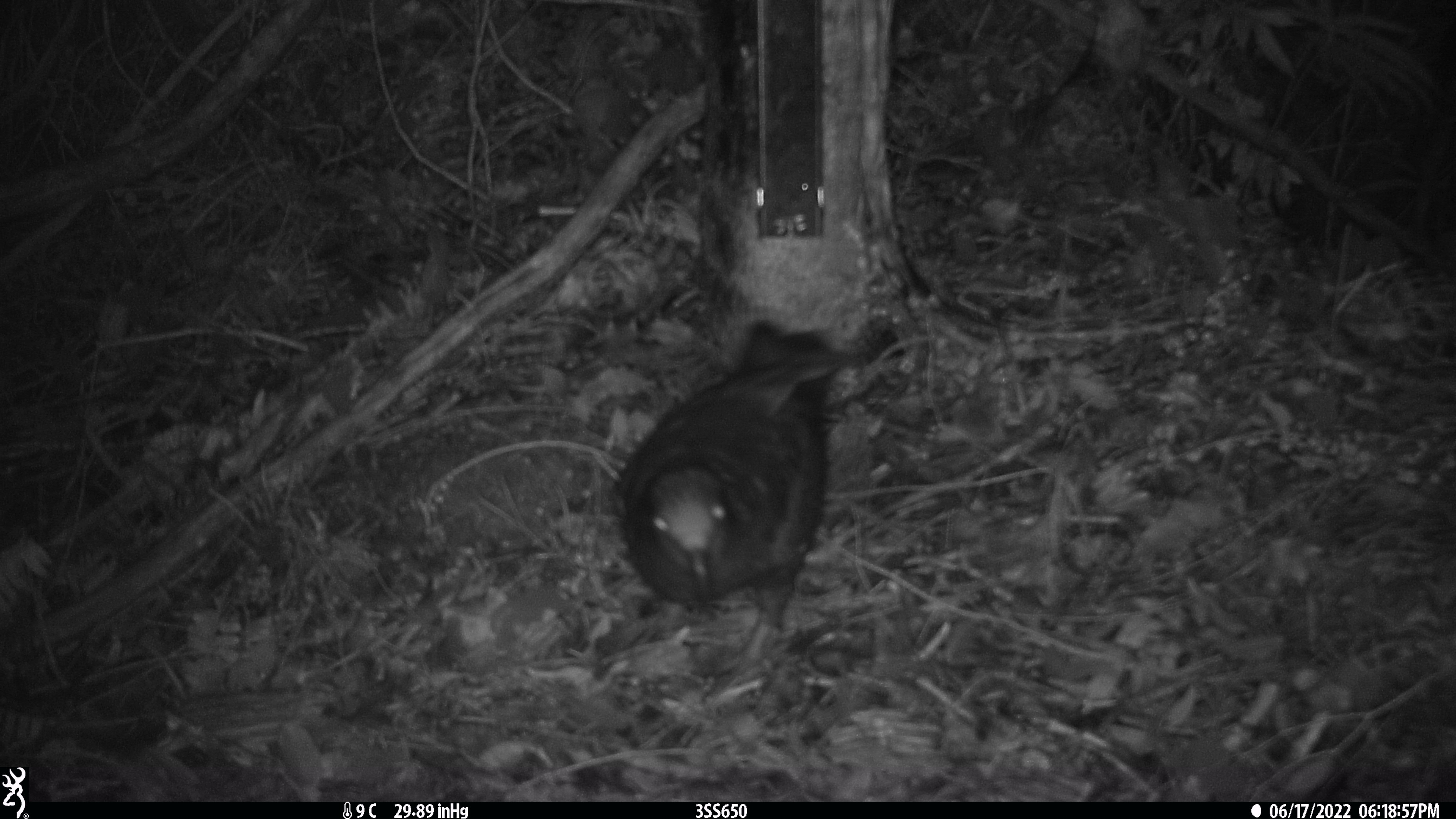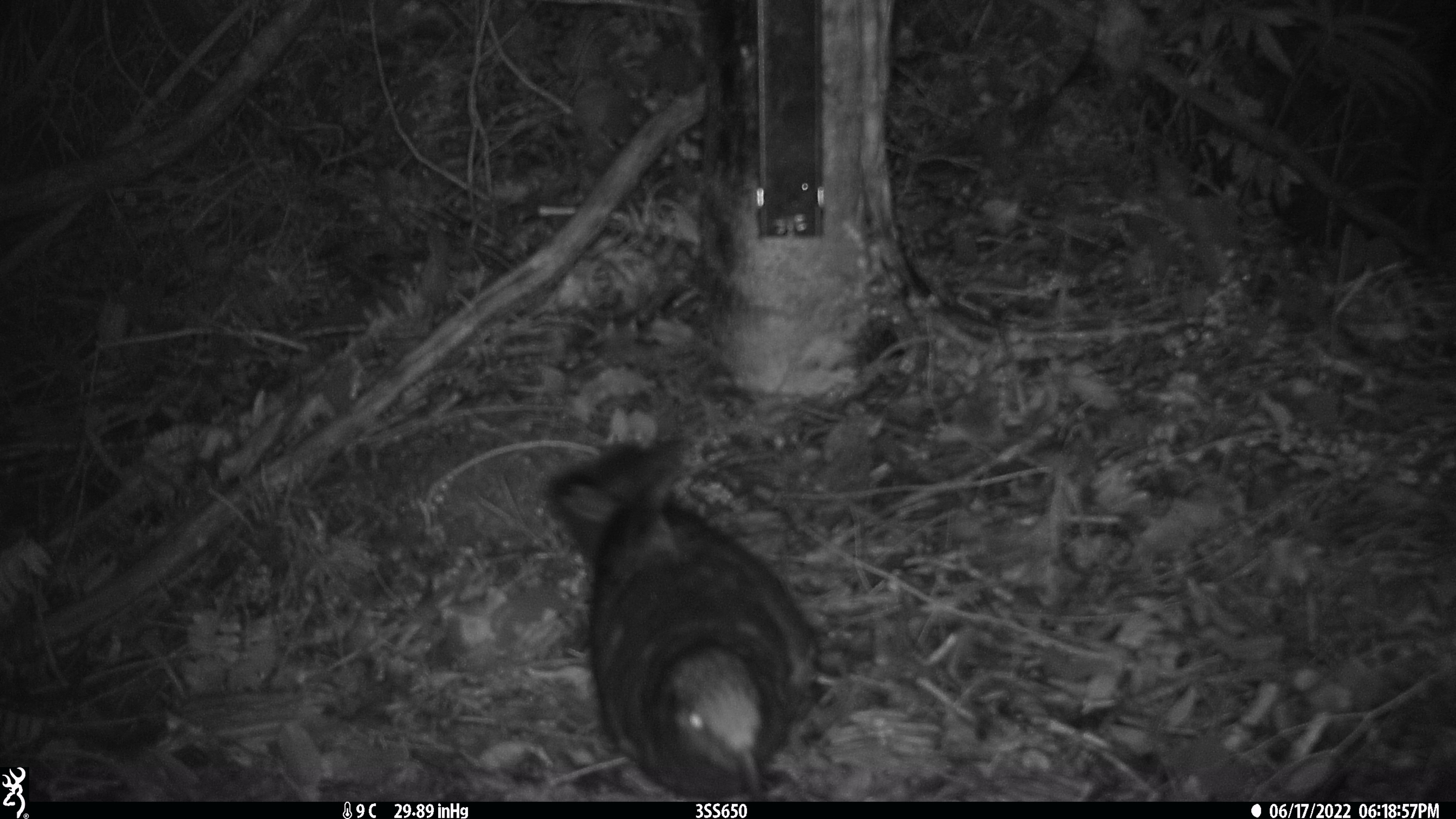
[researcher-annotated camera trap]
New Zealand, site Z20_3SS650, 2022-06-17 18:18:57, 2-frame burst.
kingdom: Animalia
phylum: Chordata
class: Aves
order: Psittaciformes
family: Strigopidae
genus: Nestor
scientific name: Nestor notabilis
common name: kea